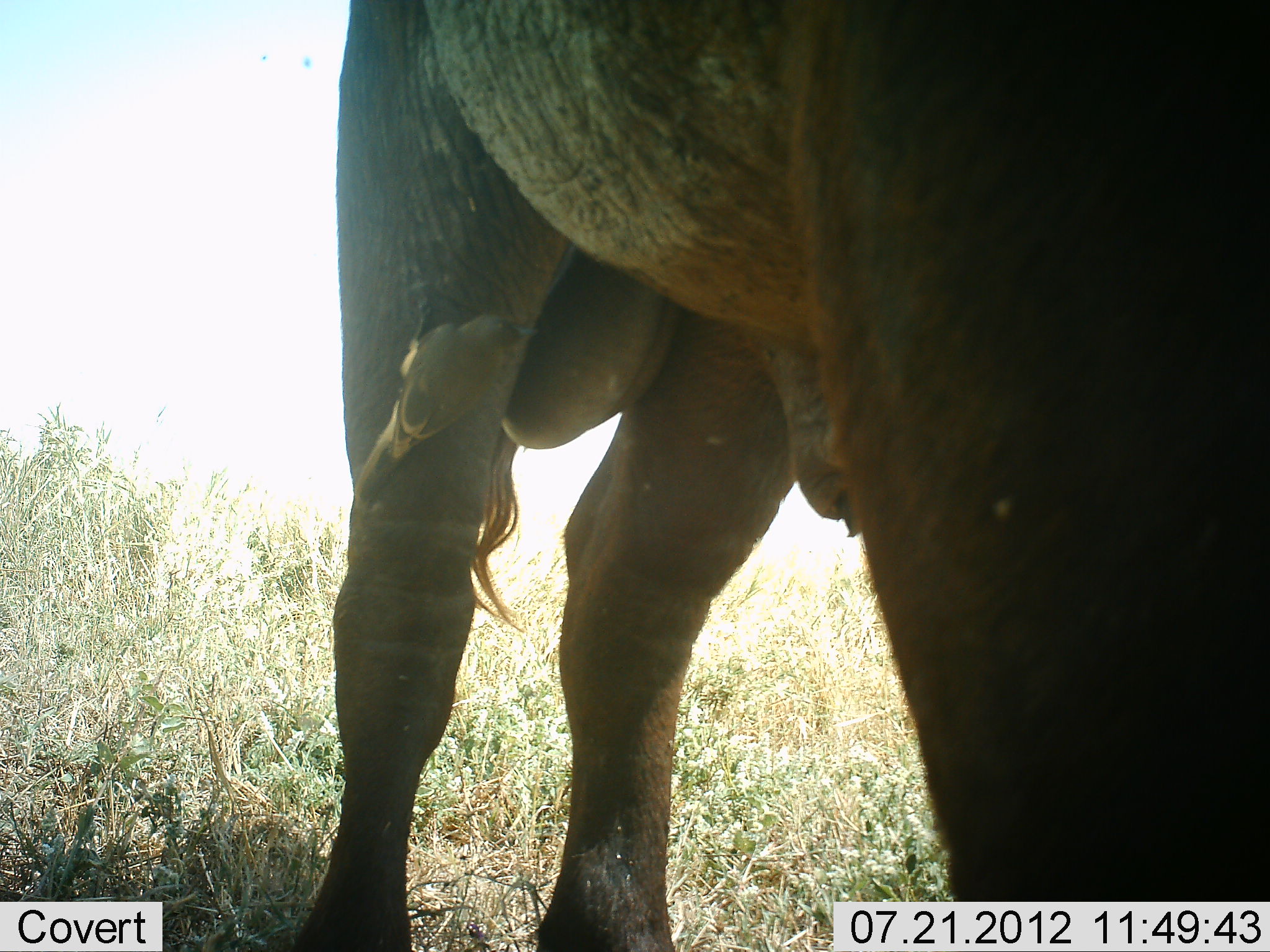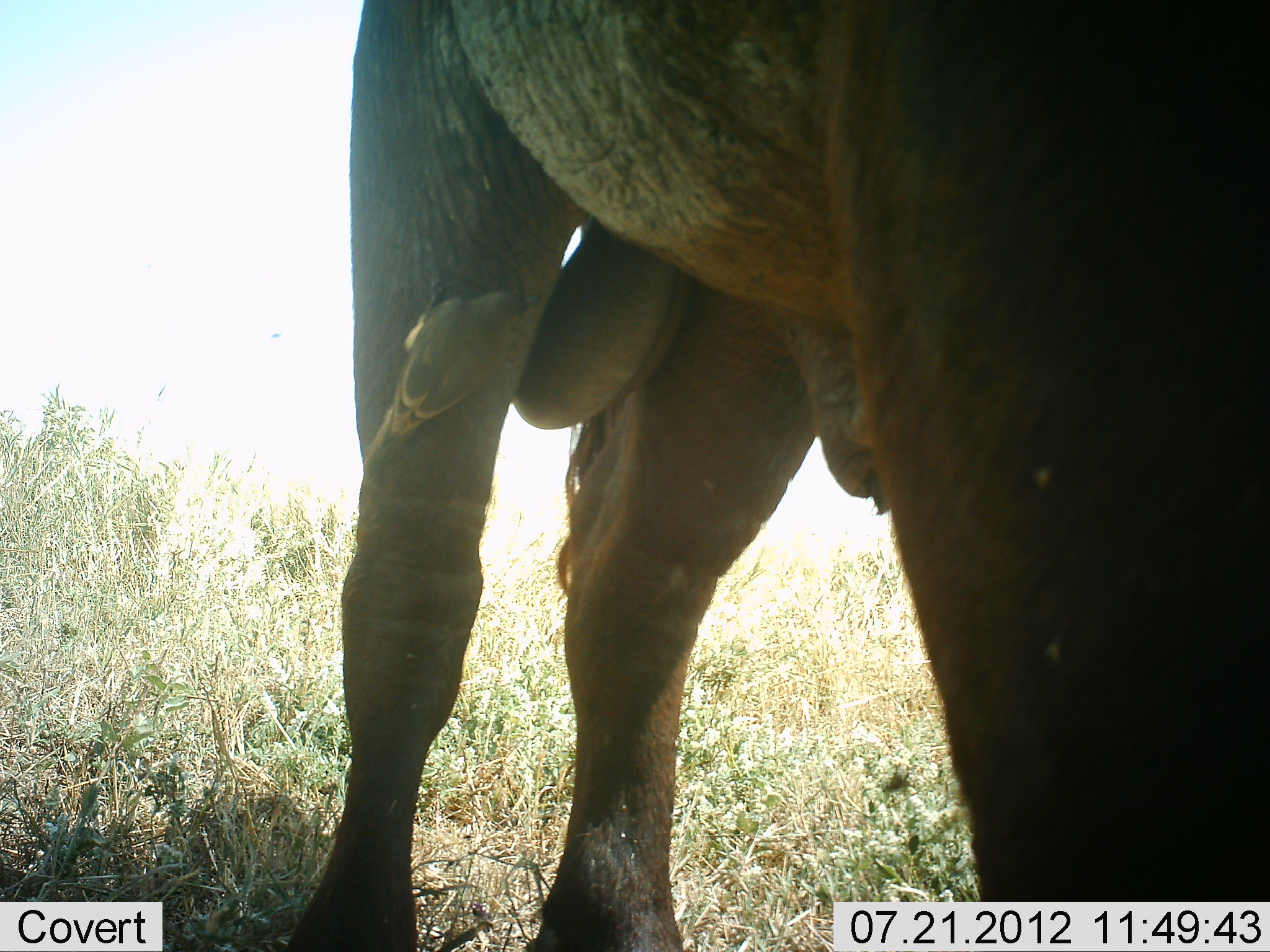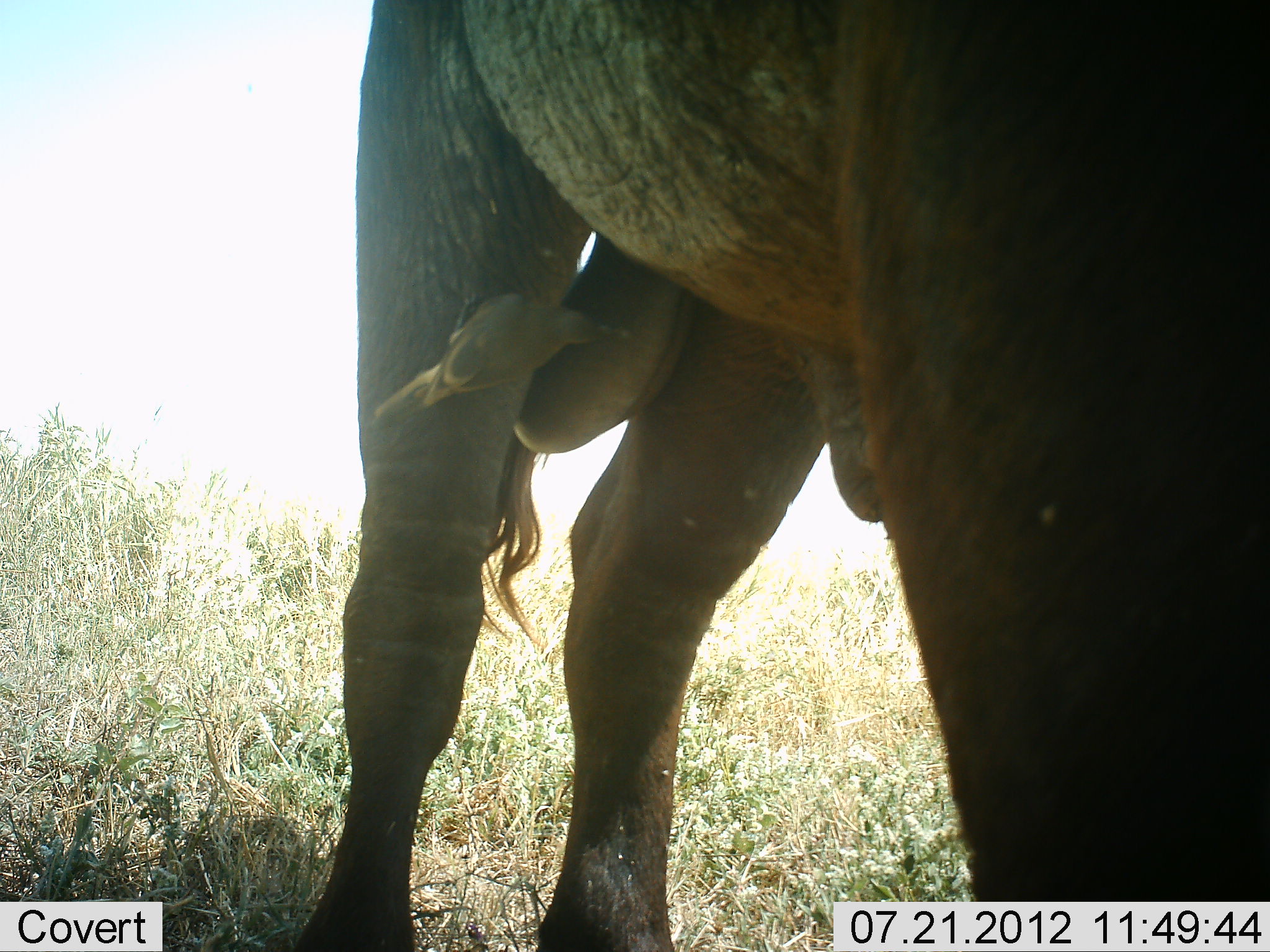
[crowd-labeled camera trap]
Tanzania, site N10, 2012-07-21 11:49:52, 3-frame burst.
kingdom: Animalia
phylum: Chordata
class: Aves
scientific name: Aves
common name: bird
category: otherbird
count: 1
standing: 29%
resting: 0%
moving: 0%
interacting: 36%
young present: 0%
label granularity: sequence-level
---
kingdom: Animalia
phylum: Chordata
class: Mammalia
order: Artiodactyla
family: Bovidae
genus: Connochaetes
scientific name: Connochaetes taurinus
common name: blue wildebeest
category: wildebeest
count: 1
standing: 100%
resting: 0%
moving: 0%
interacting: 9%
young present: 0%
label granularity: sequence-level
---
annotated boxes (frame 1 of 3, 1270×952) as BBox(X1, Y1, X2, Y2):
animal: BBox(298, 0, 1270, 952); BBox(349, 288, 536, 516)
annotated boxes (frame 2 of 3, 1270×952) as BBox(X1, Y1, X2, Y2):
animal: BBox(288, 0, 1270, 952); BBox(360, 267, 547, 485)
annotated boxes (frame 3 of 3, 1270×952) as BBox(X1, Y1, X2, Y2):
animal: BBox(298, 0, 1270, 952); BBox(371, 292, 634, 421)